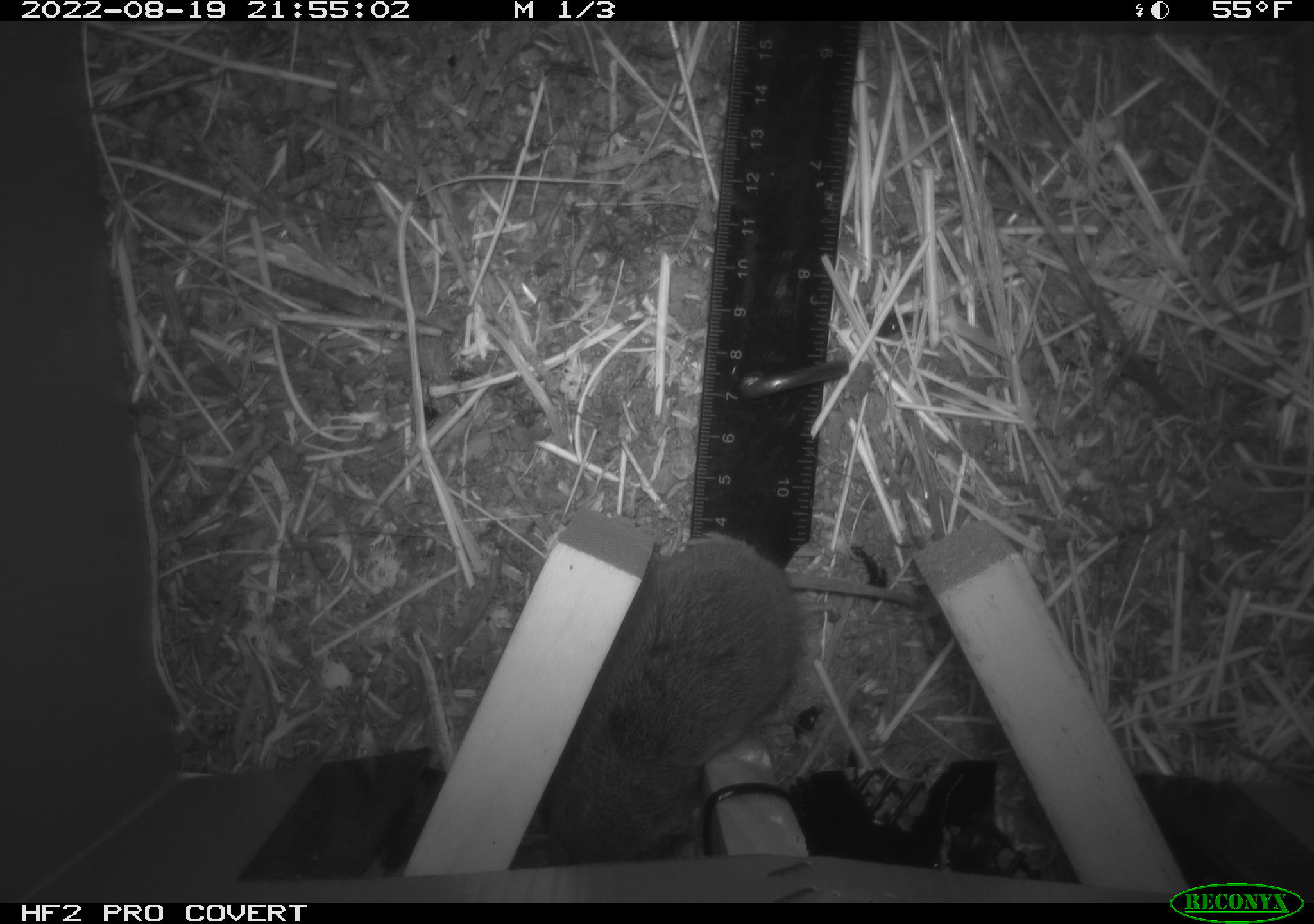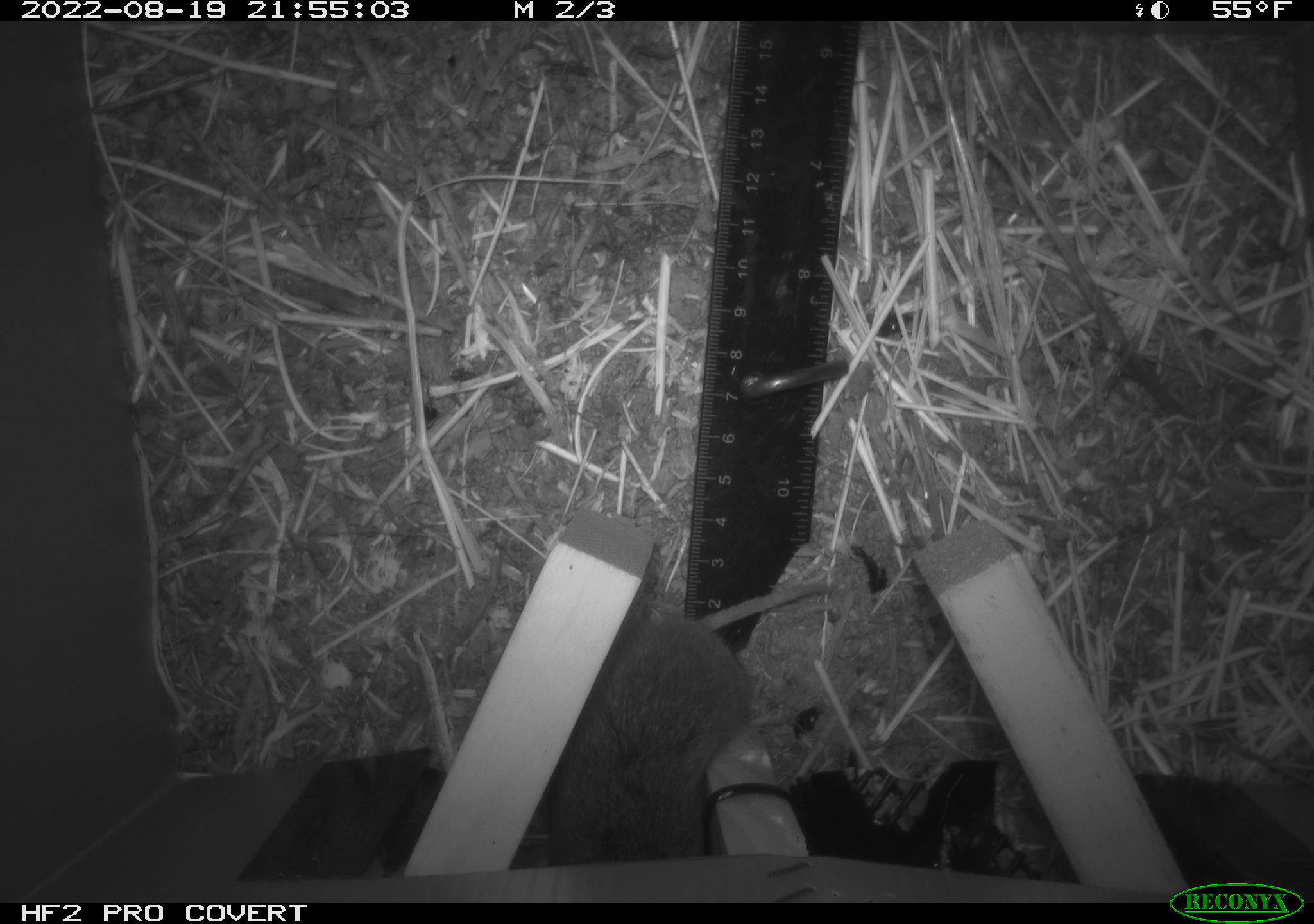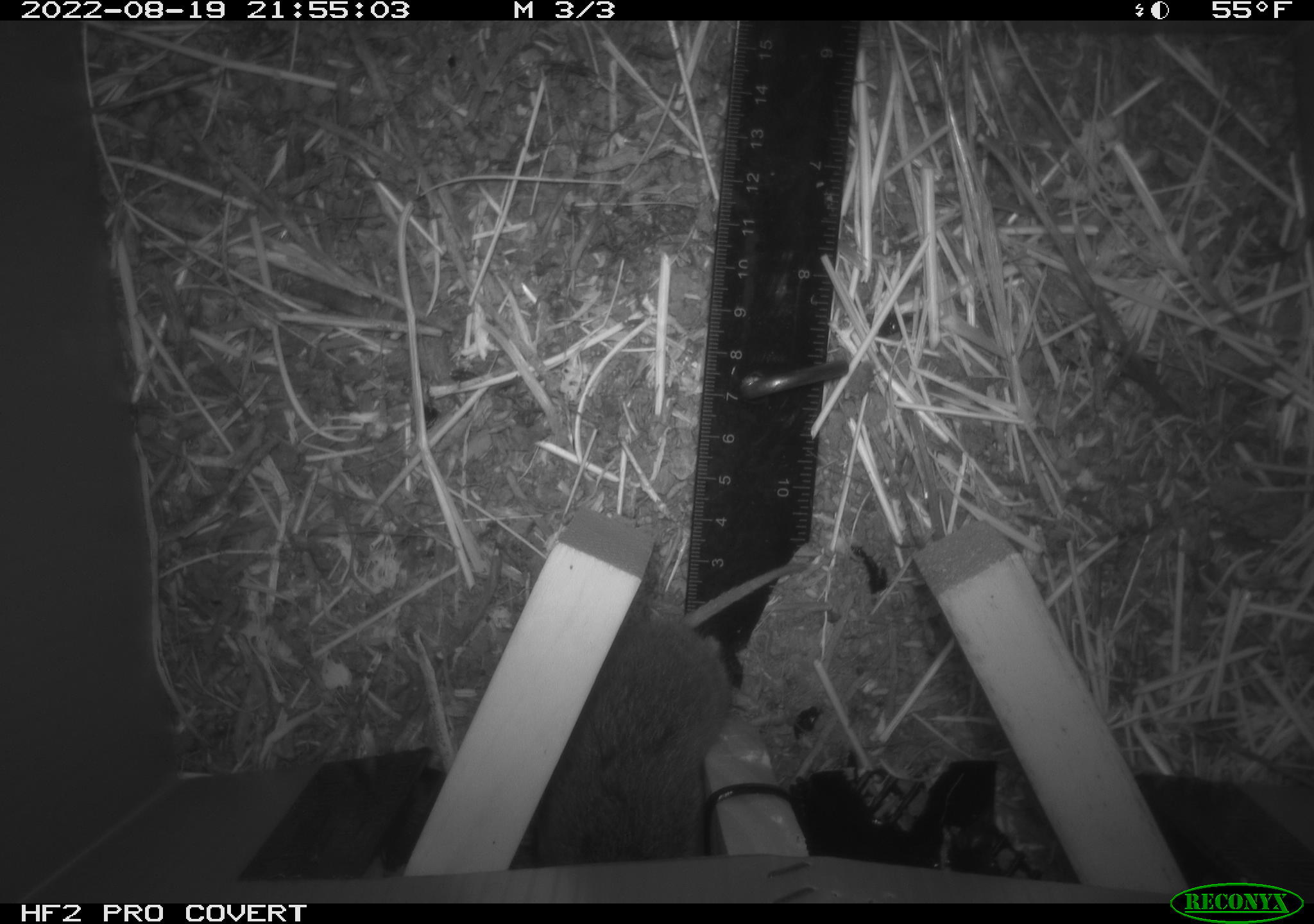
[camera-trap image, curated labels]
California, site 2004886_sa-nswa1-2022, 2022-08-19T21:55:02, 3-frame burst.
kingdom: Animalia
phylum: Chordata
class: Mammalia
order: Rodentia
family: Cricetidae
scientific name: Cricetidae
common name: hamsters, voles, lemmings, and allies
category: cricetidae family